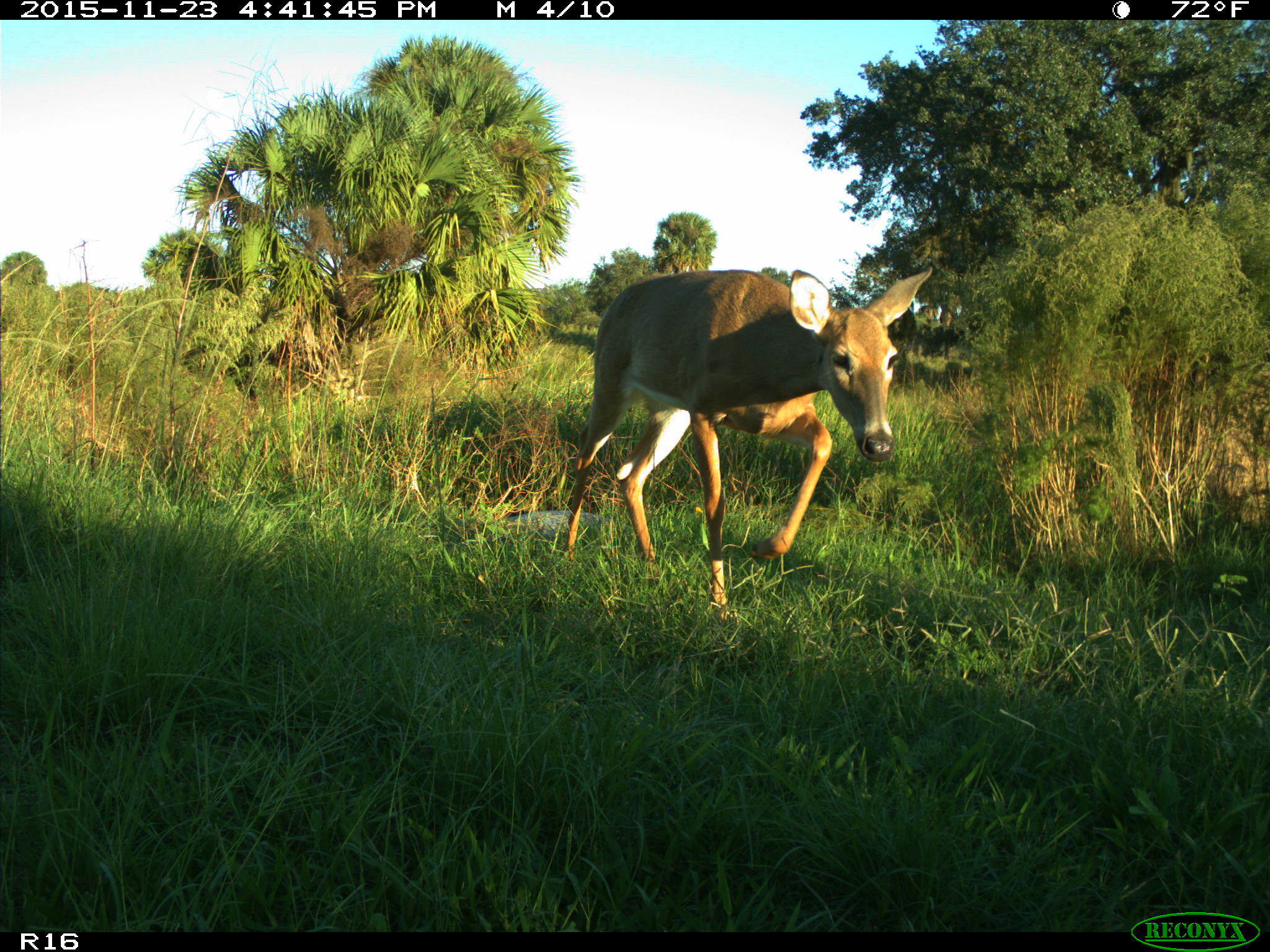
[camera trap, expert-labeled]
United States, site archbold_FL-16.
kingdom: Animalia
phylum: Chordata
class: Mammalia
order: Artiodactyla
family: Cervidae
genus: Odocoileus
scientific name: Odocoileus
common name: deer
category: unidentified deer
Unidentified deer (deer) (Odocoileus).